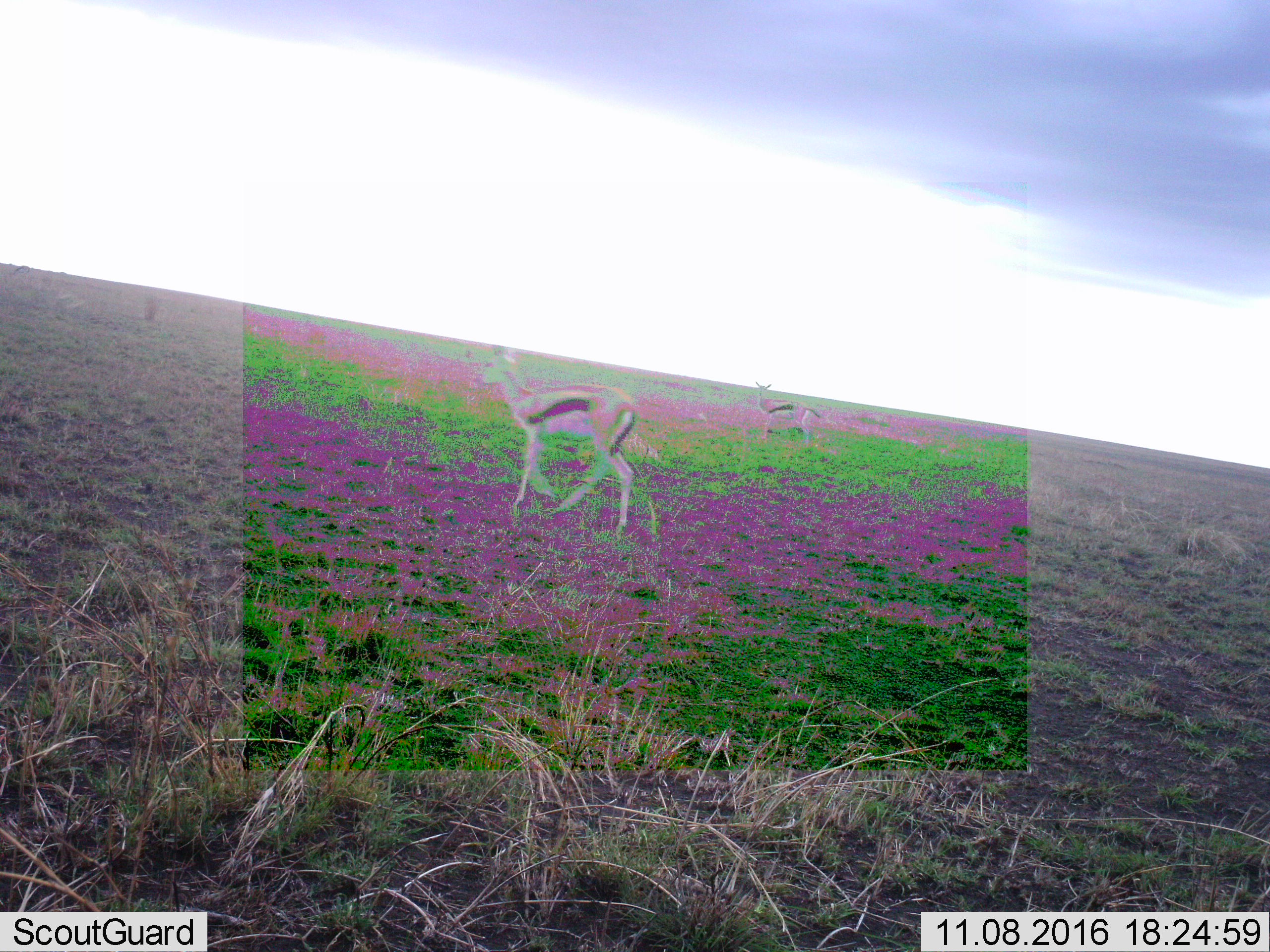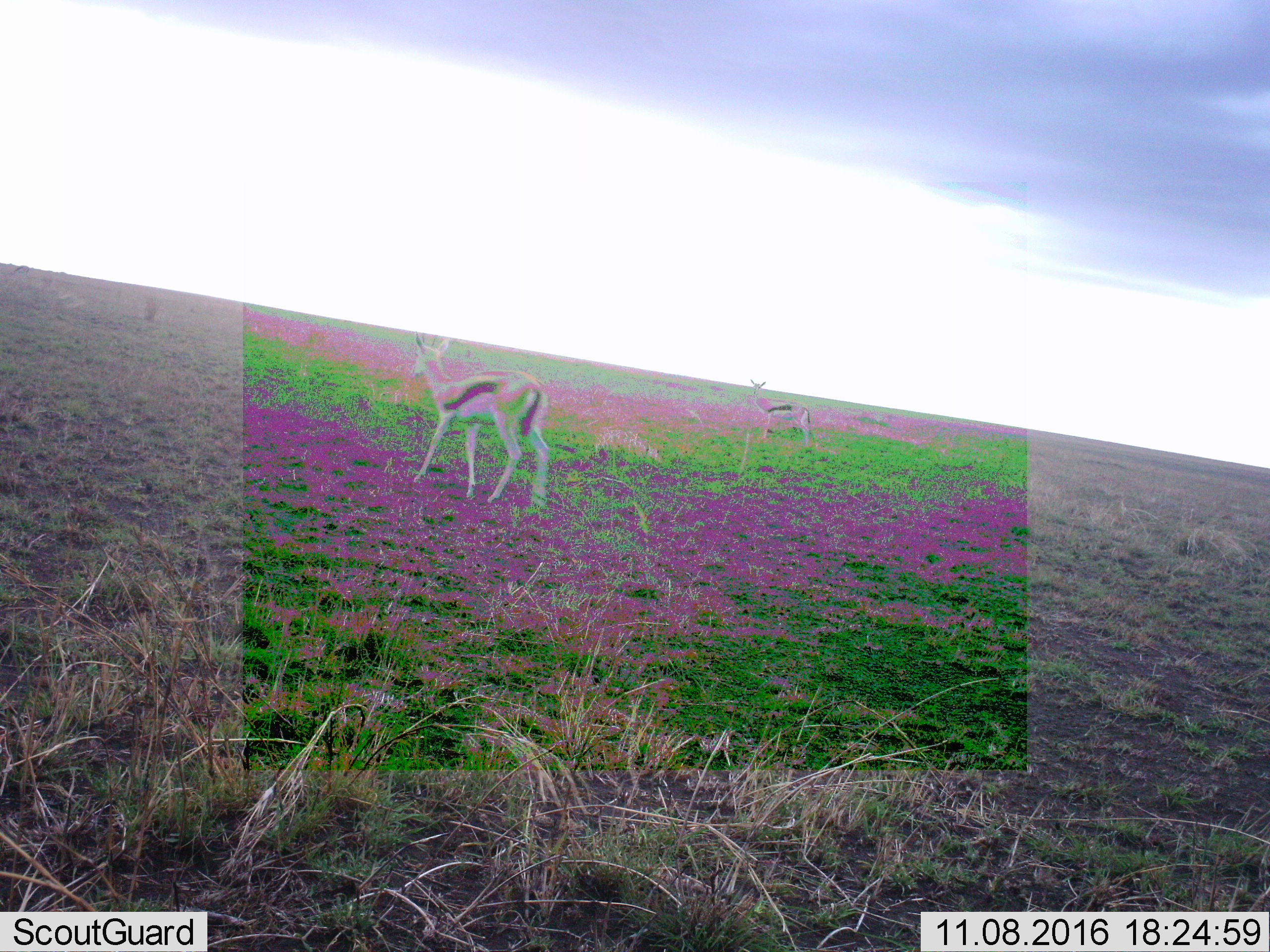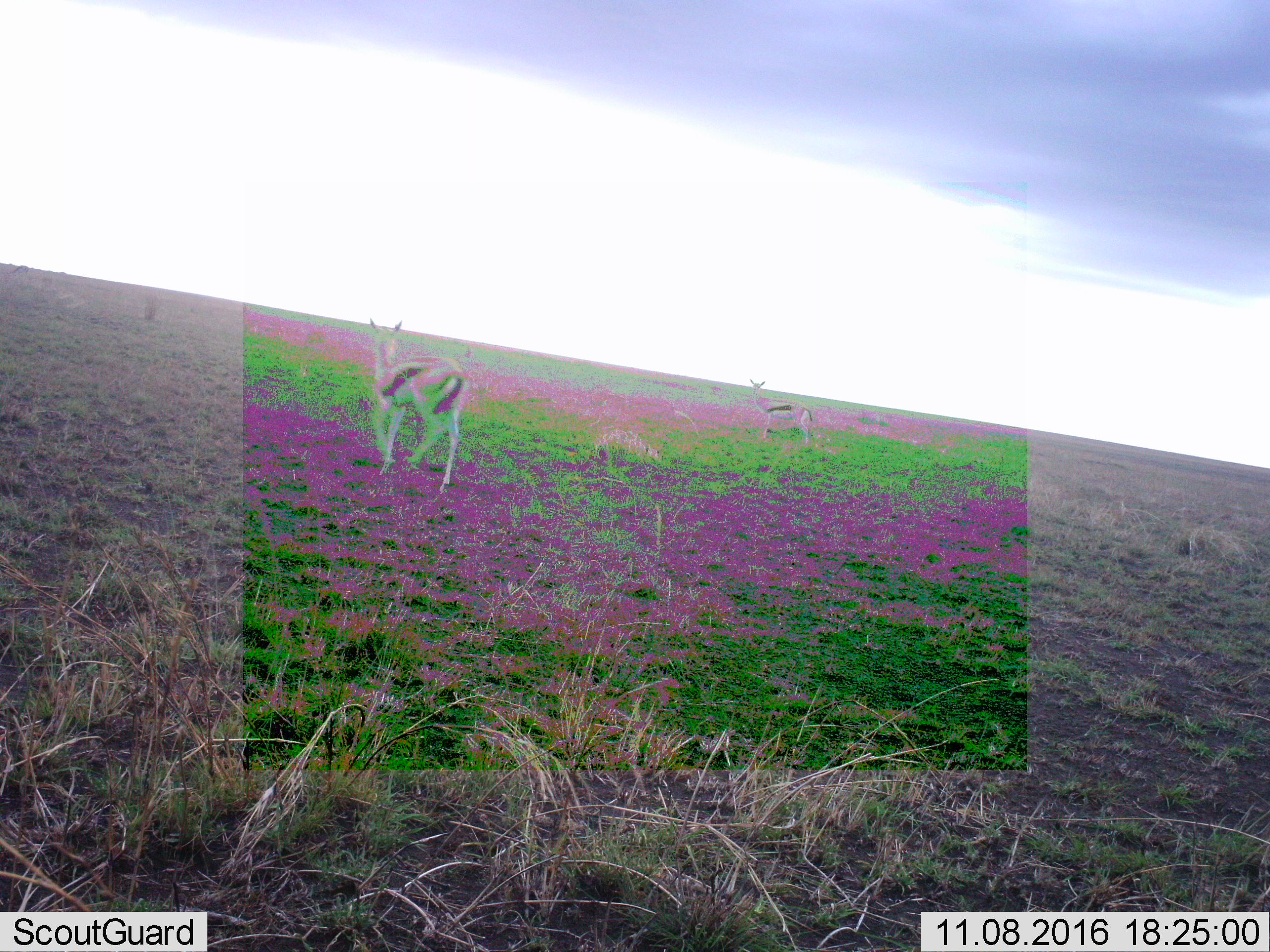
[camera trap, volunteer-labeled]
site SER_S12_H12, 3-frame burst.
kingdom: Animalia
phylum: Chordata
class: Mammalia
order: Artiodactyla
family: Bovidae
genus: Eudorcas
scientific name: Eudorcas thomsonii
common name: thomson's gazelle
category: gazellethomsons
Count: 2.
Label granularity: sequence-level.